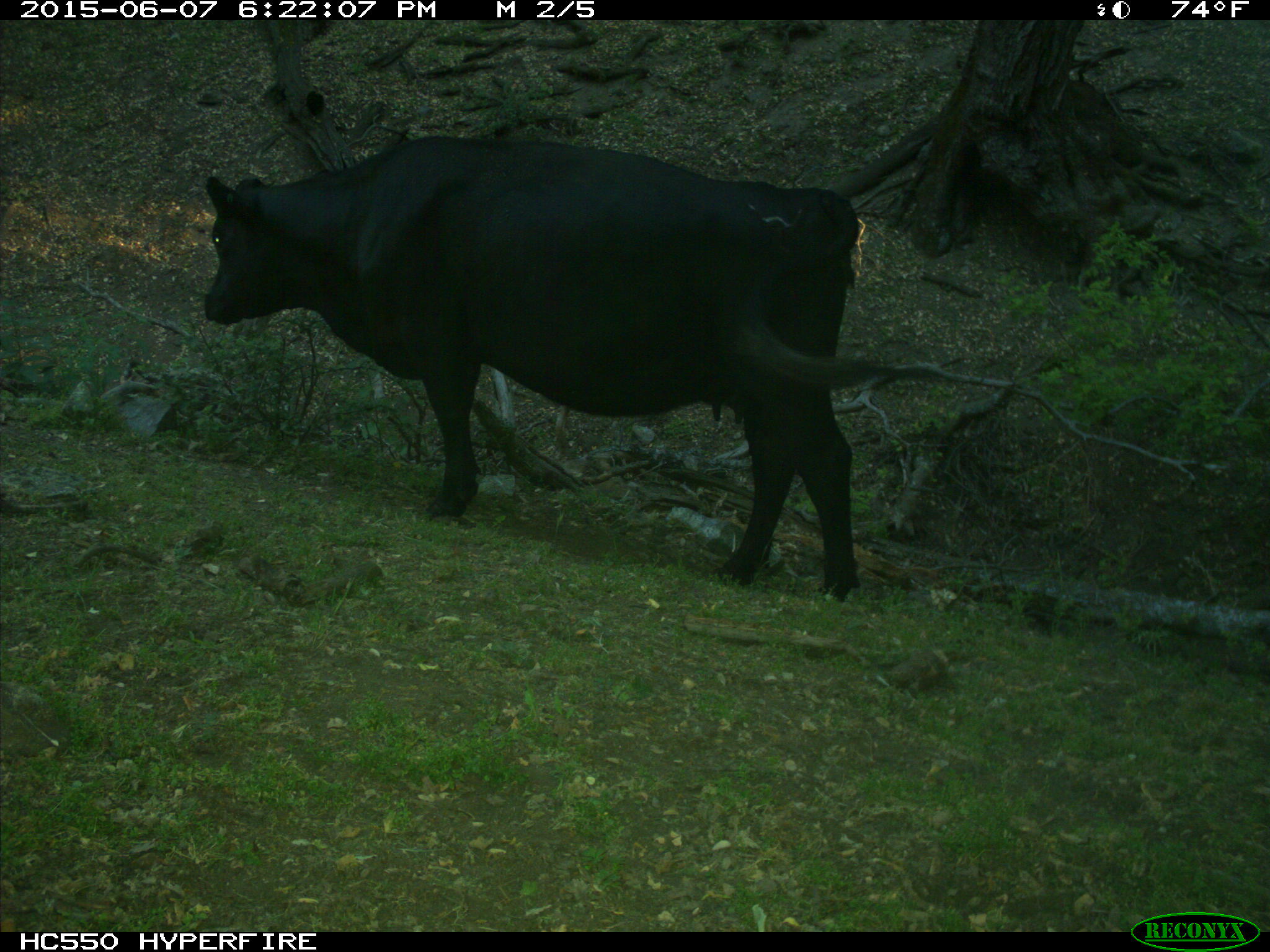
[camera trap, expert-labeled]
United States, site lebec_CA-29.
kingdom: Animalia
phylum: Chordata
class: Mammalia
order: Artiodactyla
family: Bovidae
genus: Bos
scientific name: Bos taurus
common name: domestic cow